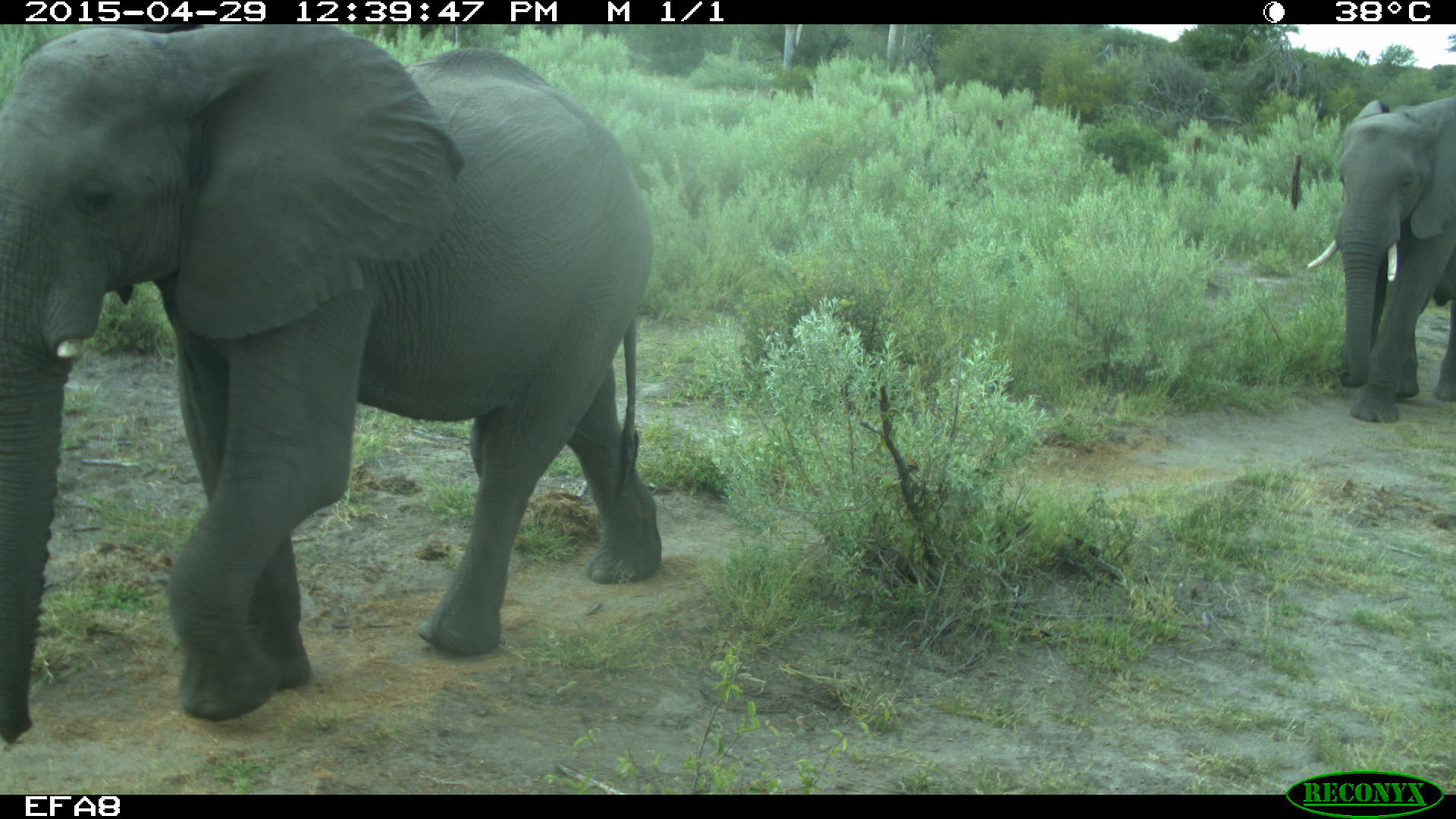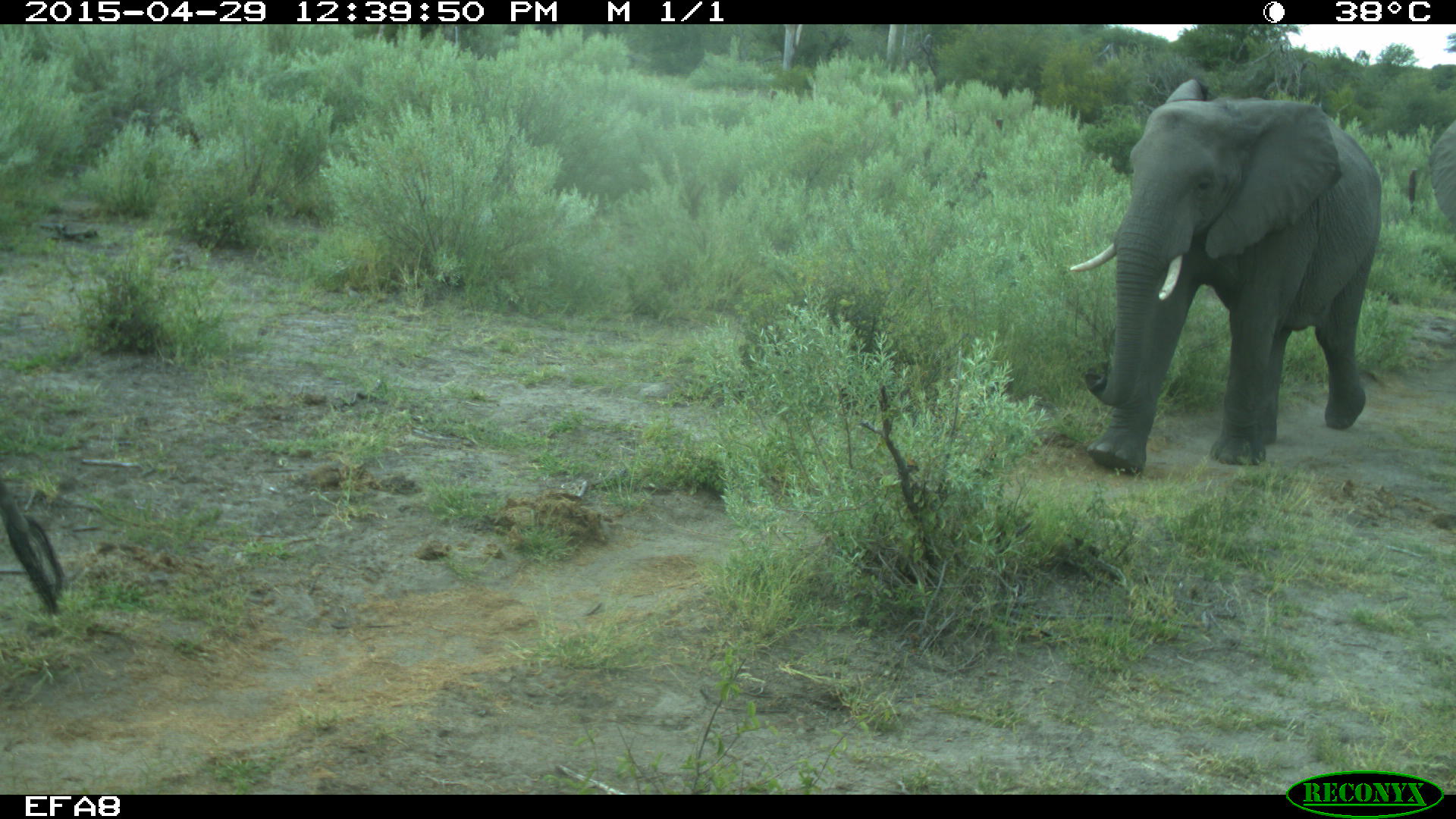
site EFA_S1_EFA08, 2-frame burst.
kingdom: Animalia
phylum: Chordata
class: Mammalia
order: Proboscidea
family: Elephantidae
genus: Loxodonta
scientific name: Loxodonta africana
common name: african bush elephant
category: elephant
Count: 2.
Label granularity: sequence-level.